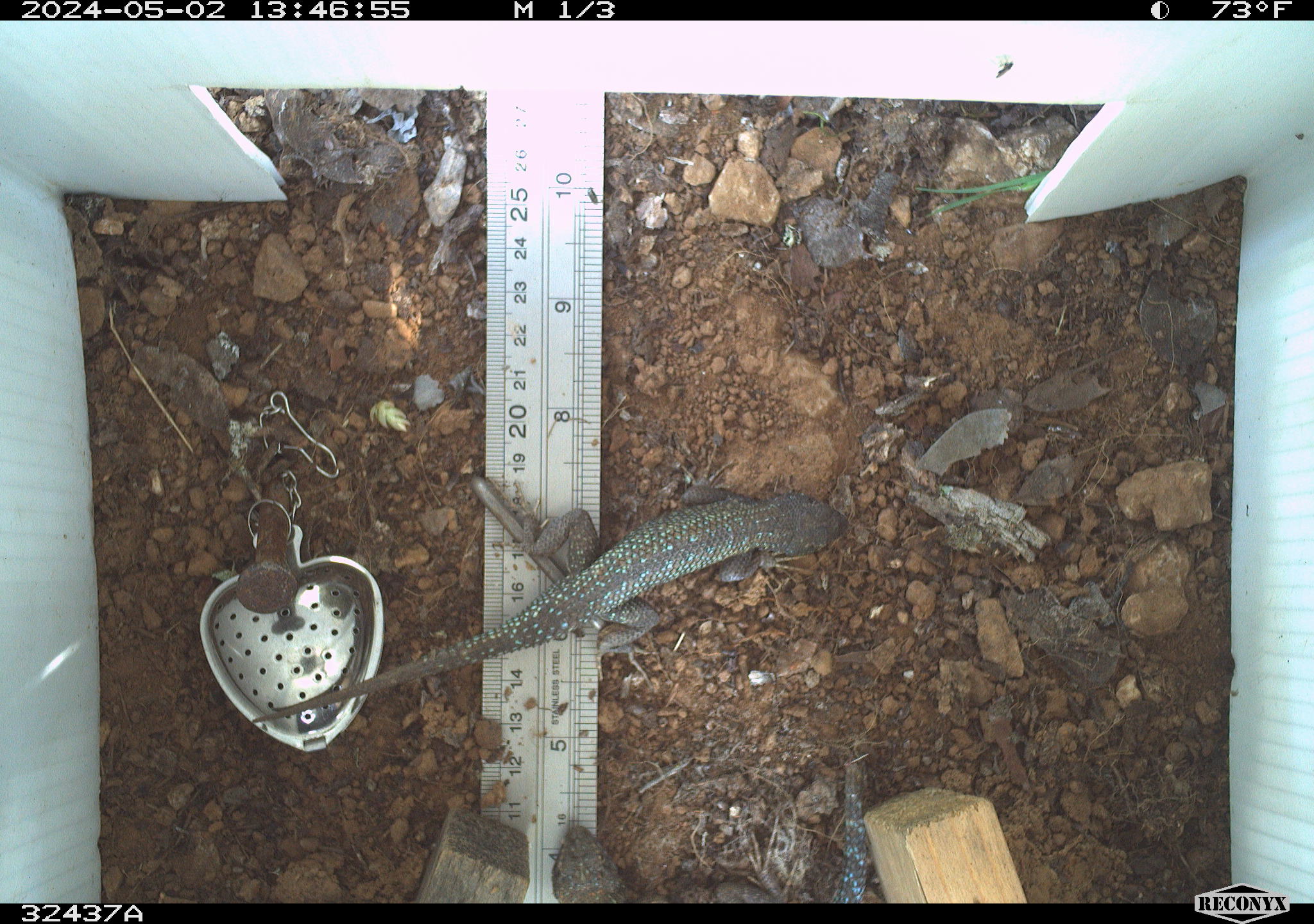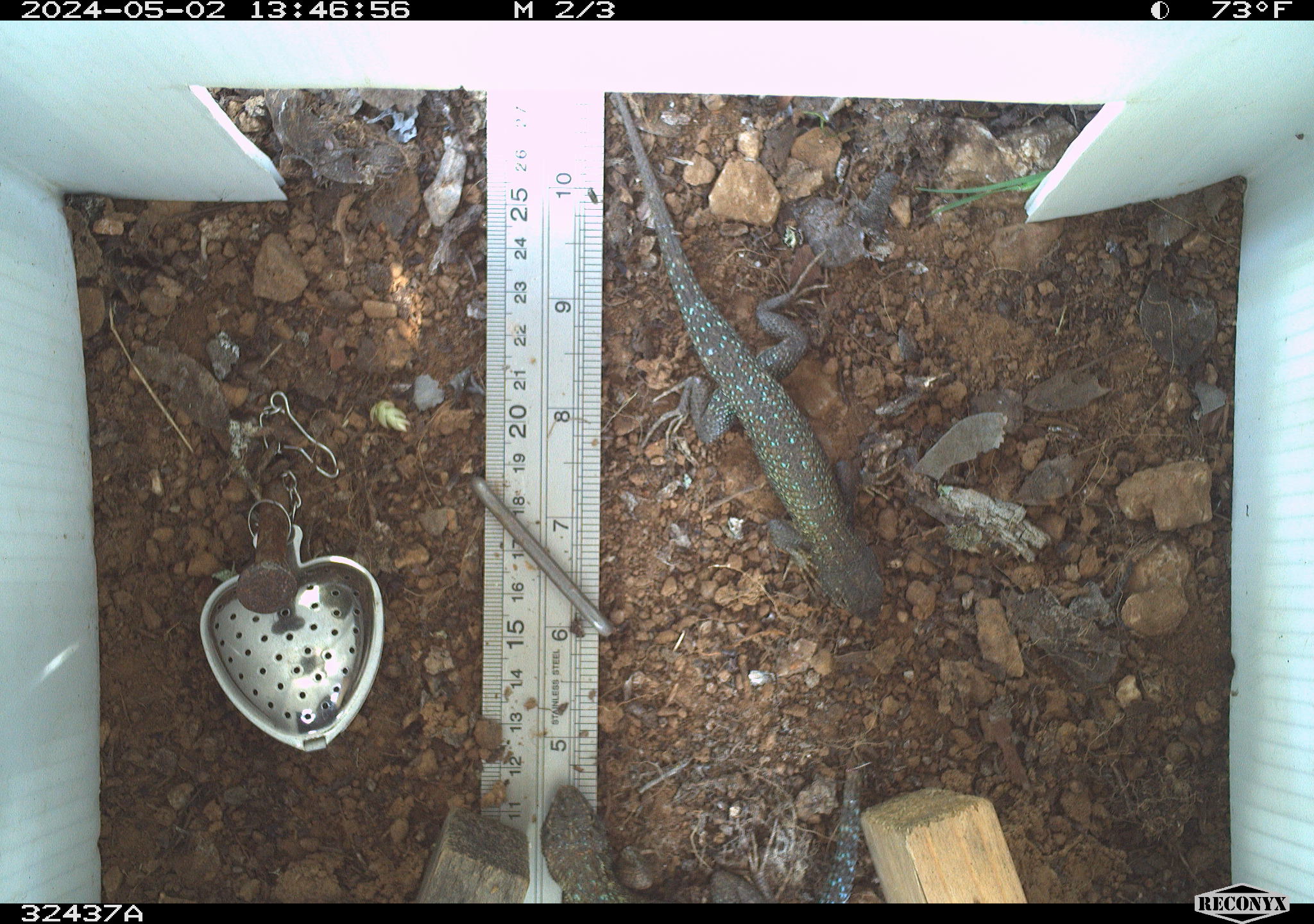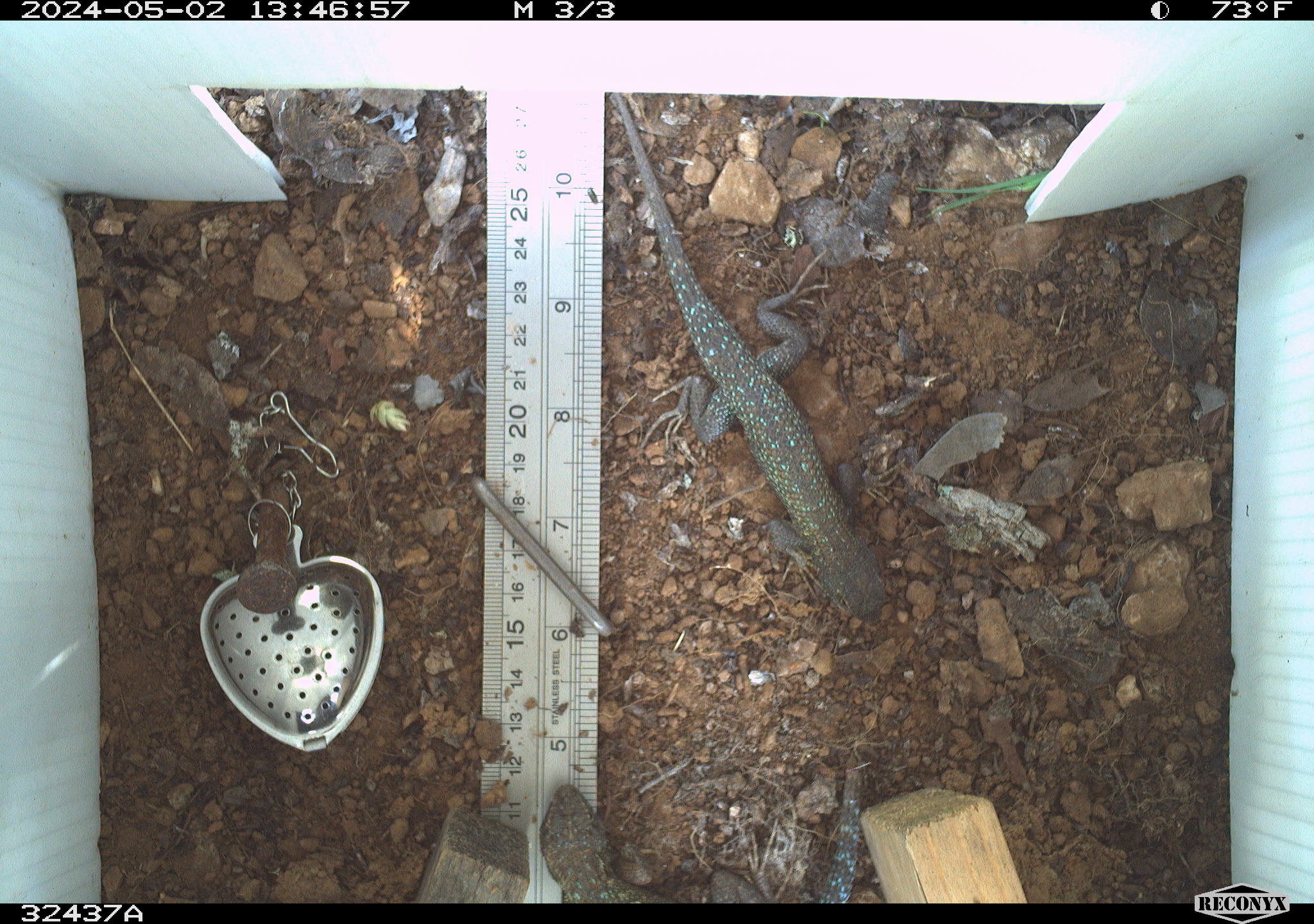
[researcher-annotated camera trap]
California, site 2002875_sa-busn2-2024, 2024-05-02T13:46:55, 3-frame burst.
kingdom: Animalia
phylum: Chordata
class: Reptilia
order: Squamata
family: Phrynosomatidae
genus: Sceloporus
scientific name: Sceloporus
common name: spiny lizards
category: sceloporus species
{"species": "sceloporus species (spiny lizards) (Sceloporus)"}